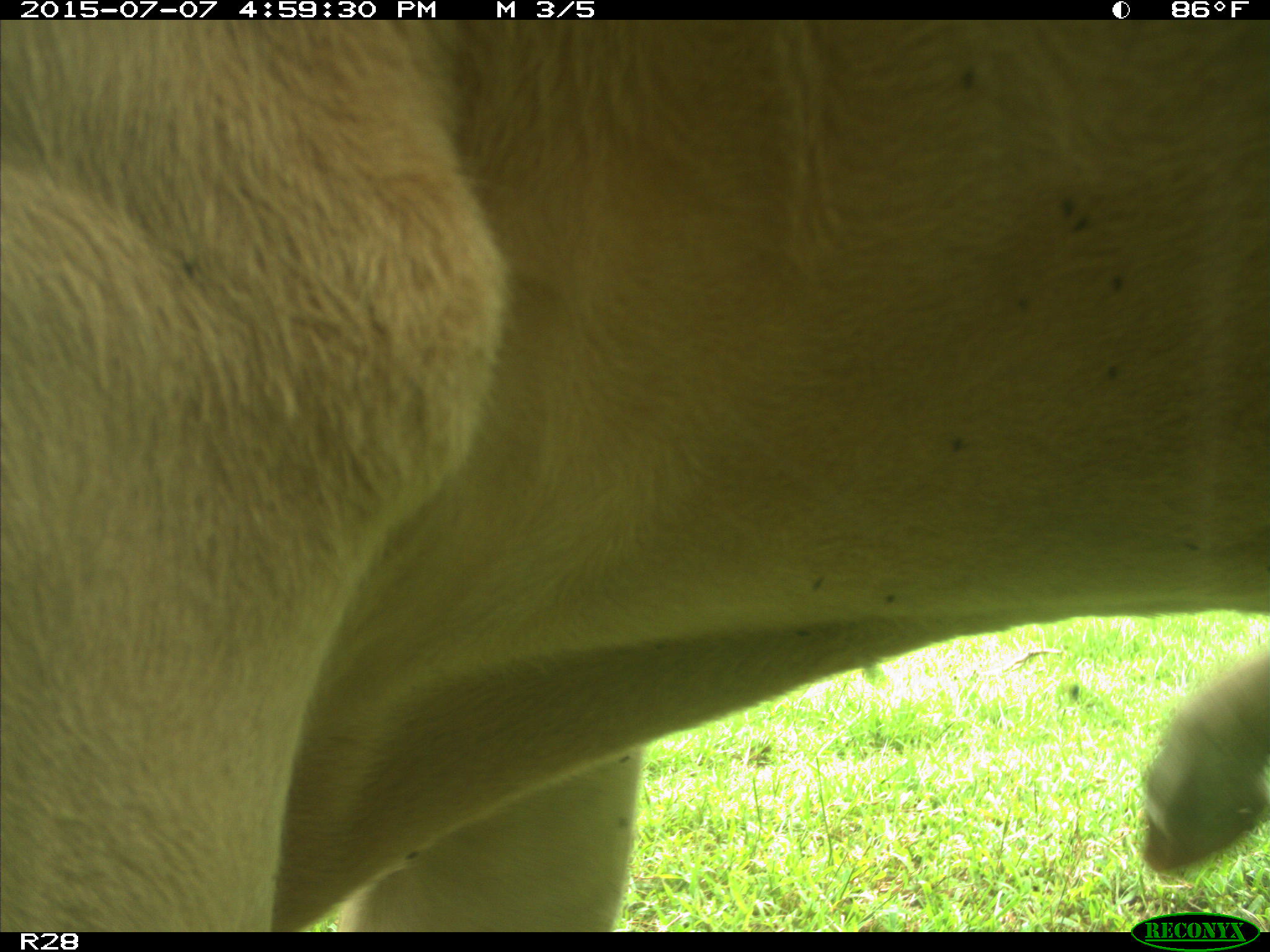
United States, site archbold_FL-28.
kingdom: Animalia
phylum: Chordata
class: Mammalia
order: Artiodactyla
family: Bovidae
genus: Bos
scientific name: Bos taurus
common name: domestic cow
Bos taurus (domestic cow).